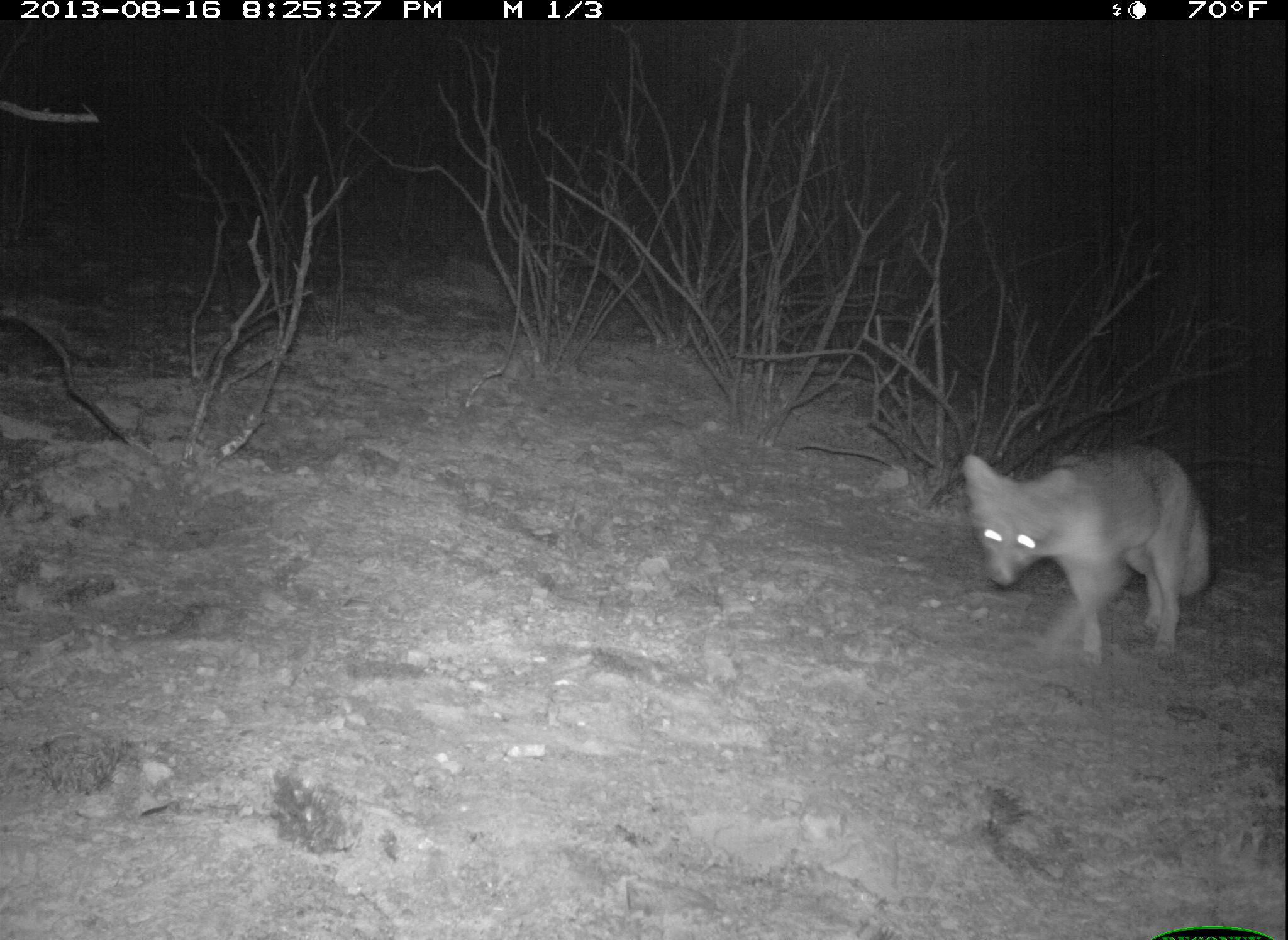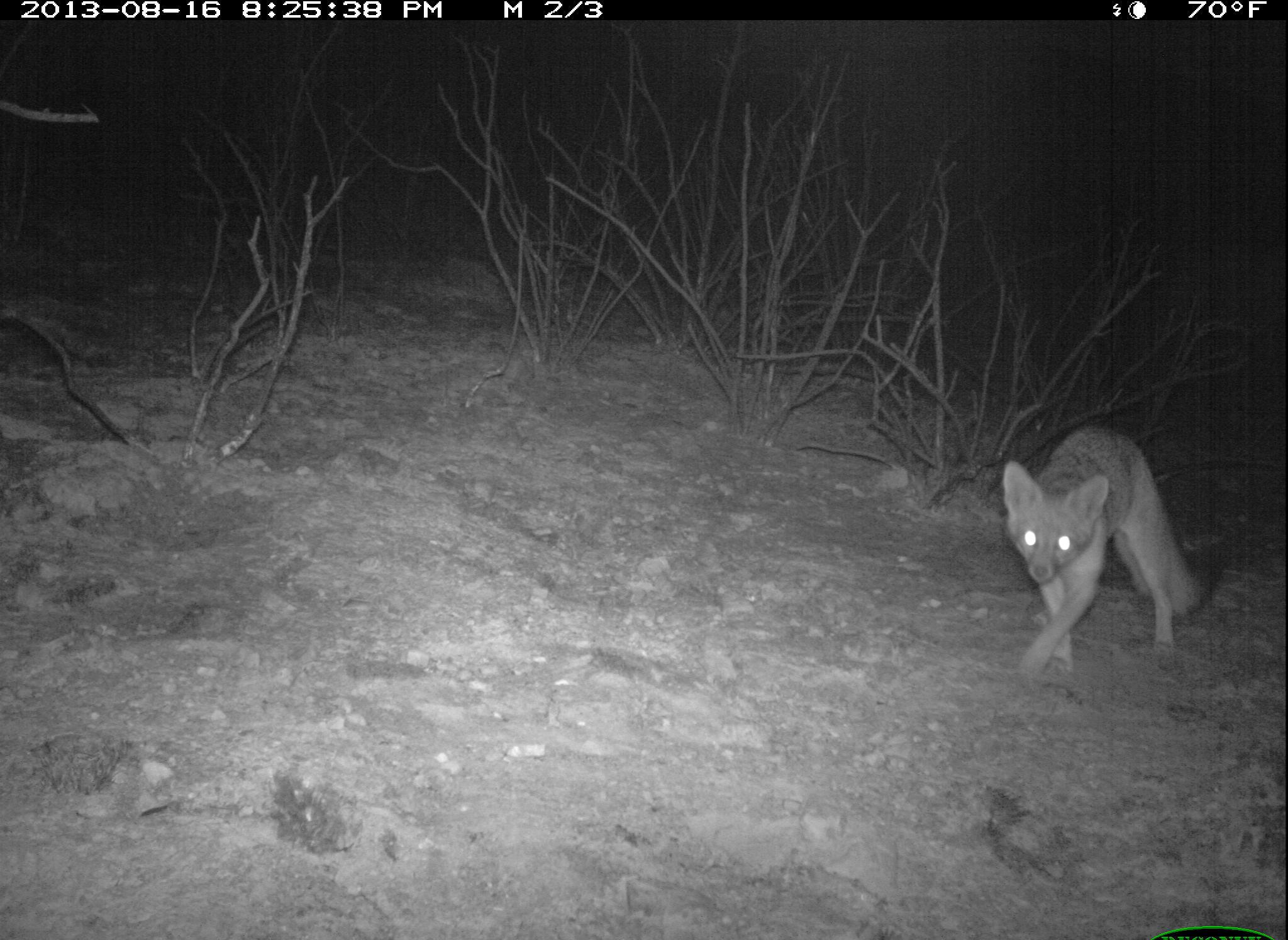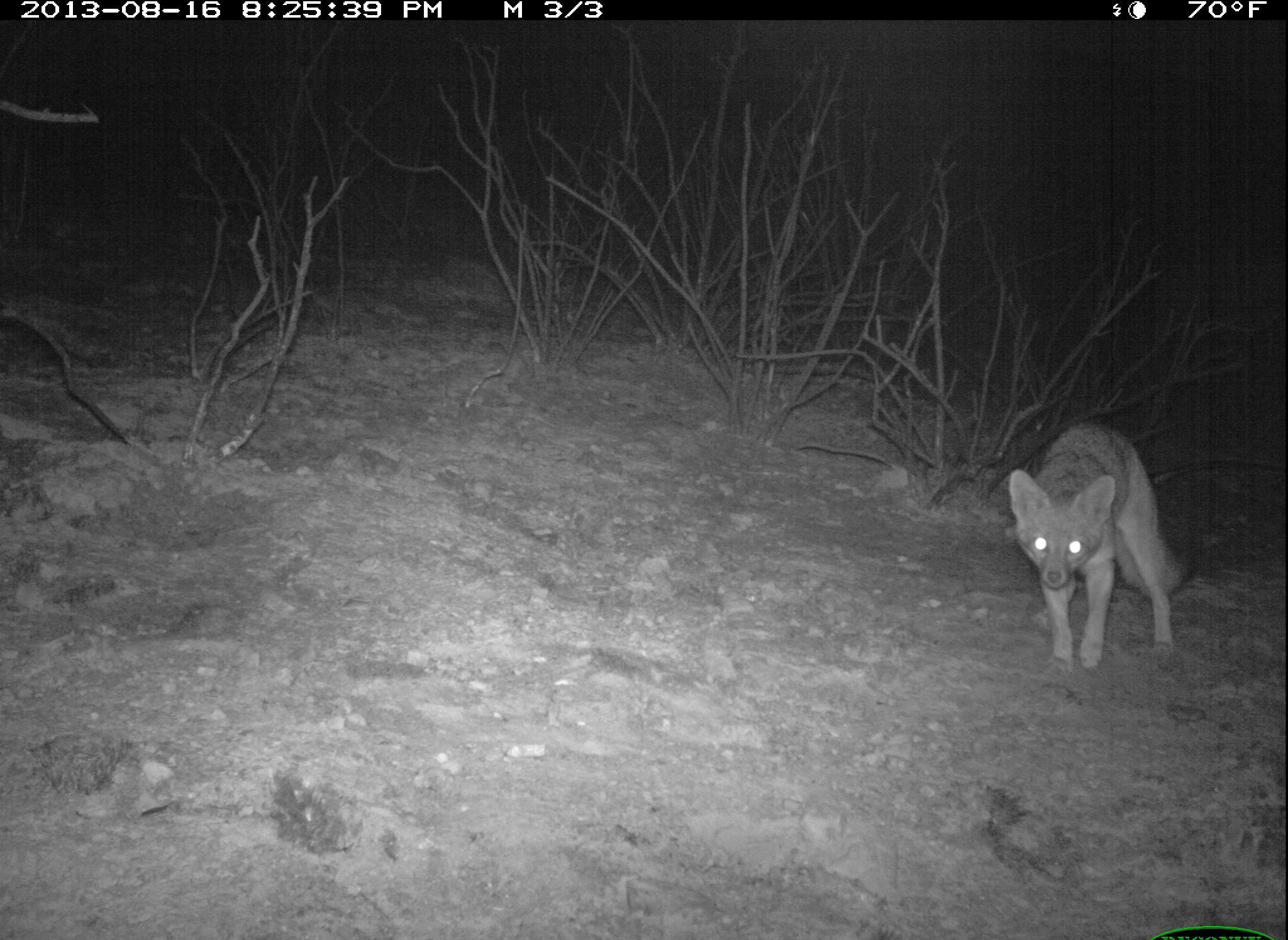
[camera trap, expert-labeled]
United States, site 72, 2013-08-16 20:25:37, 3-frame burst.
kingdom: Animalia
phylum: Chordata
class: Mammalia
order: Carnivora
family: Canidae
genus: Urocyon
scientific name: Urocyon cinereoargenteus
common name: gray fox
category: fox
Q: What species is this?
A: Fox (gray fox) (Urocyon cinereoargenteus).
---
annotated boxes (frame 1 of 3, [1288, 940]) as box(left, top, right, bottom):
fox: box(962, 440, 1214, 659)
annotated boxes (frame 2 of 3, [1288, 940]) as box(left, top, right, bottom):
fox: box(997, 427, 1208, 684)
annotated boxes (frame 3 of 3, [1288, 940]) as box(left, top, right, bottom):
fox: box(1005, 424, 1189, 673)